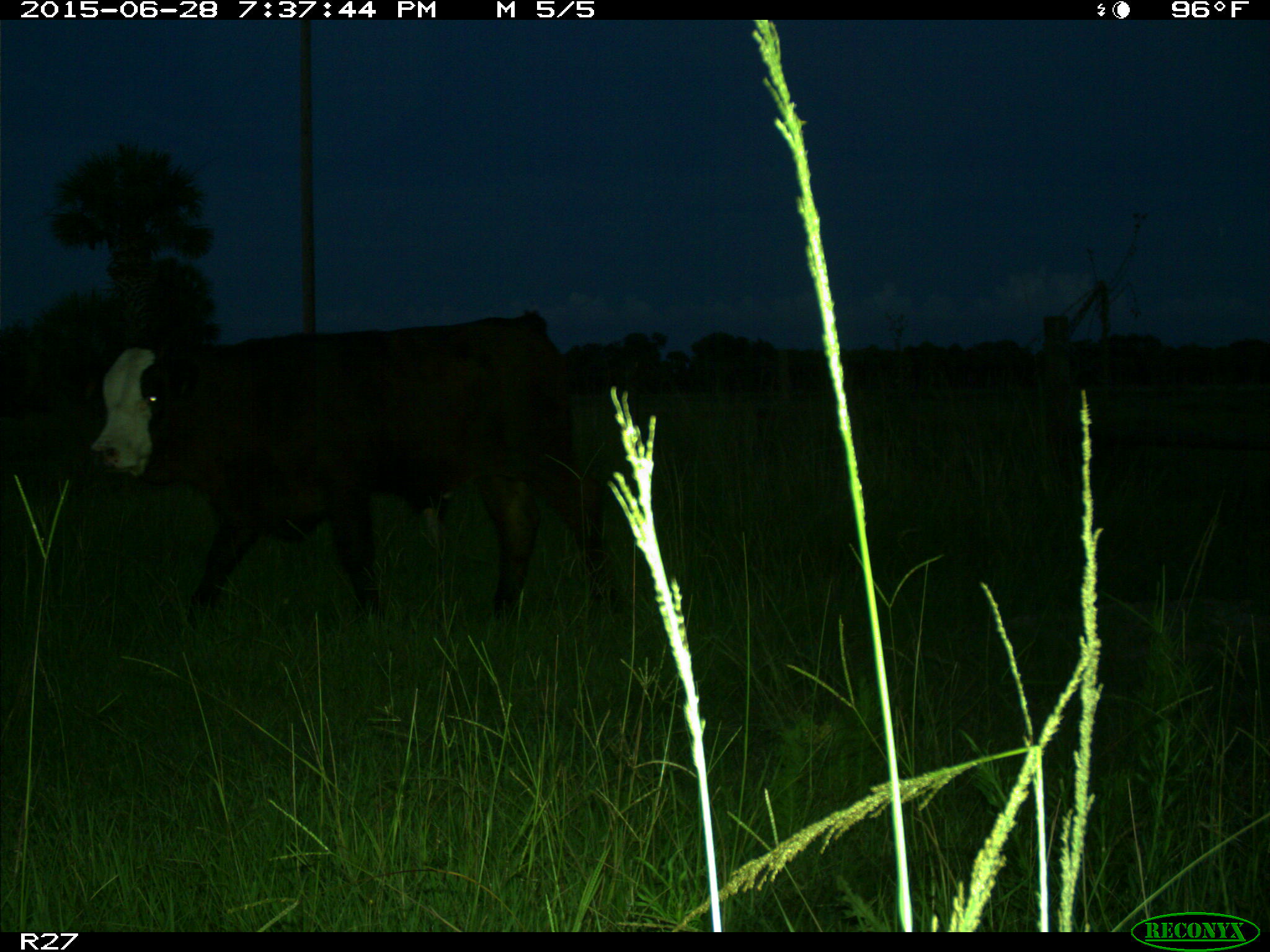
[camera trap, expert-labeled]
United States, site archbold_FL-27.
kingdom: Animalia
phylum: Chordata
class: Mammalia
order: Artiodactyla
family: Bovidae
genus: Bos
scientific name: Bos taurus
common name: domestic cow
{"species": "Bos taurus (domestic cow)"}